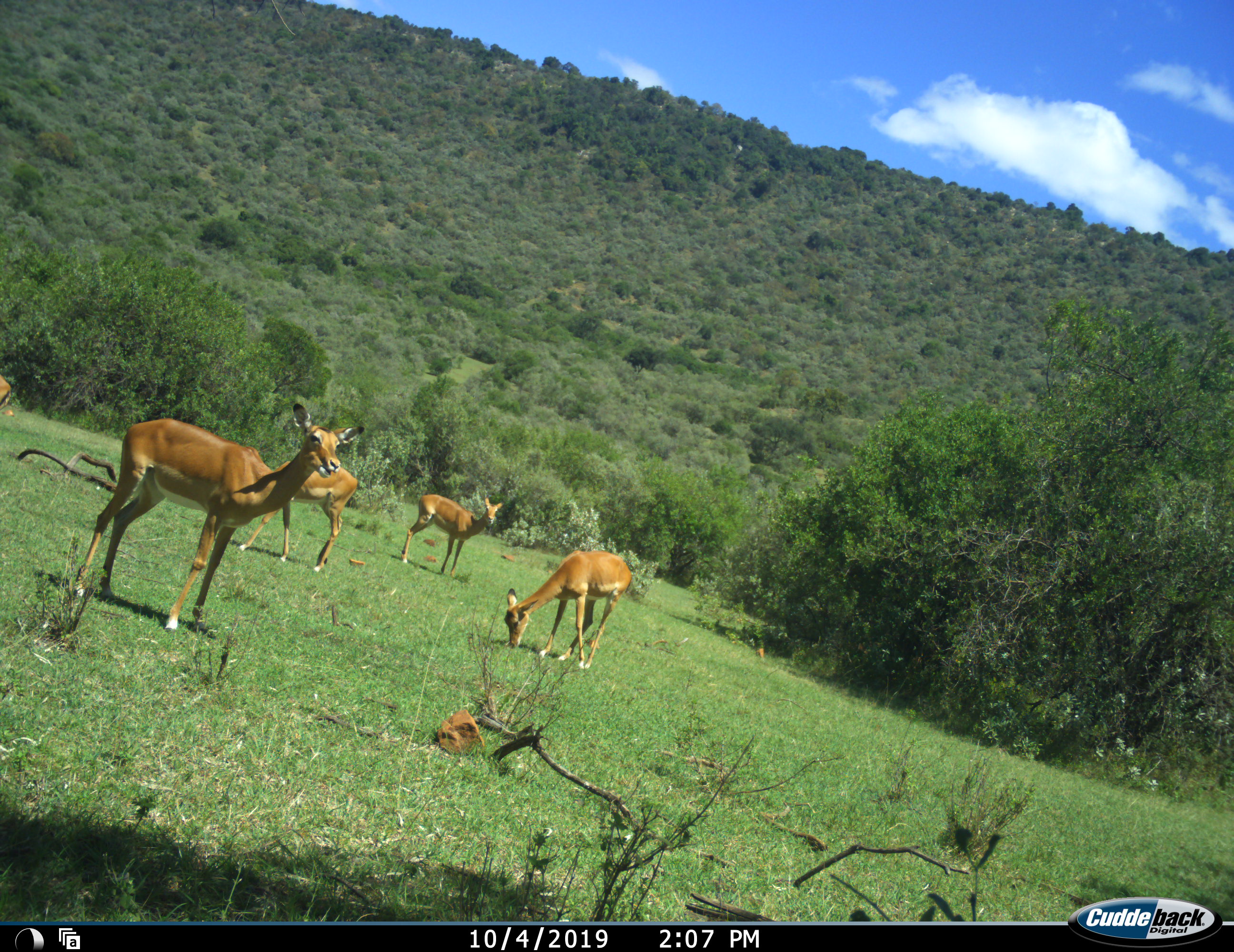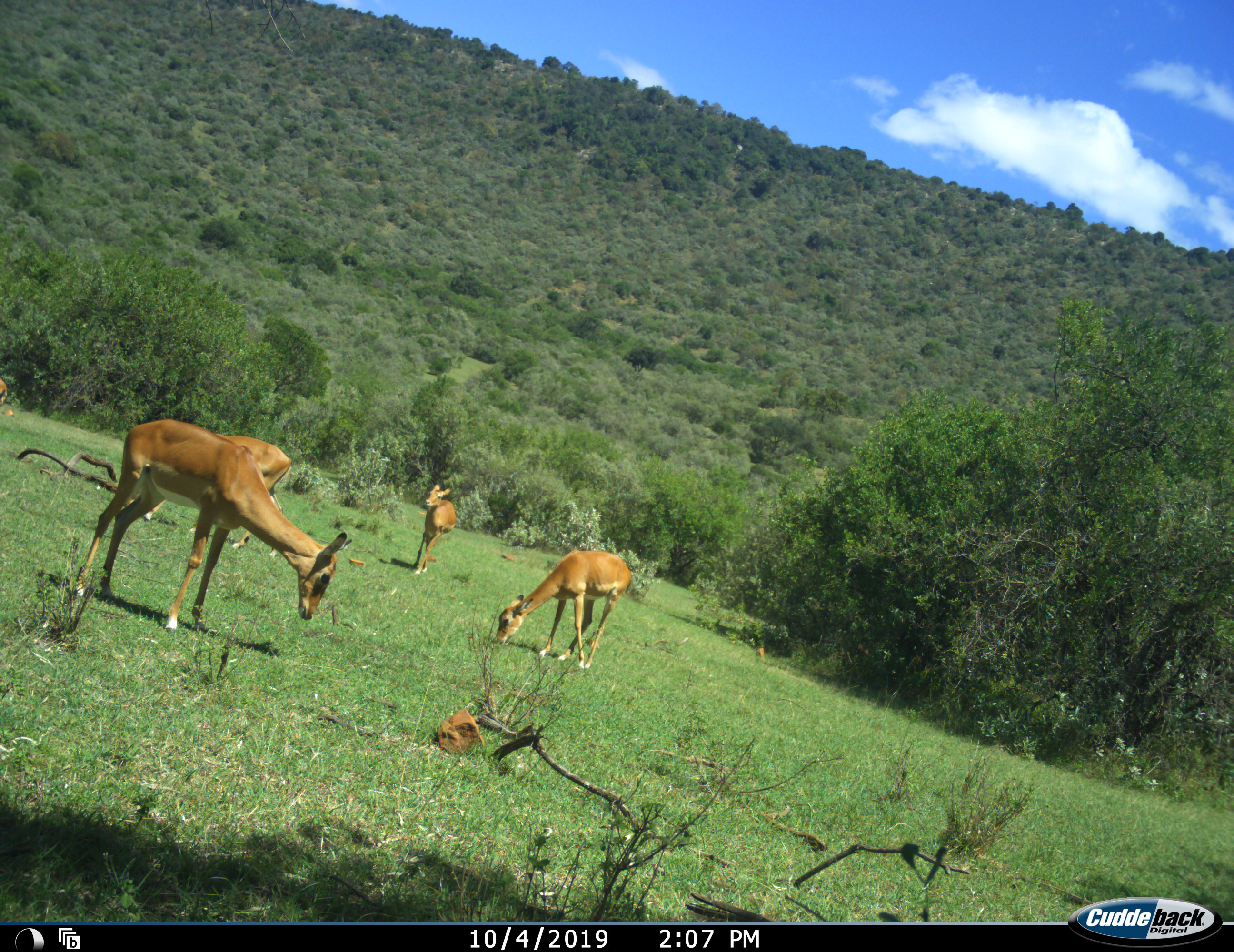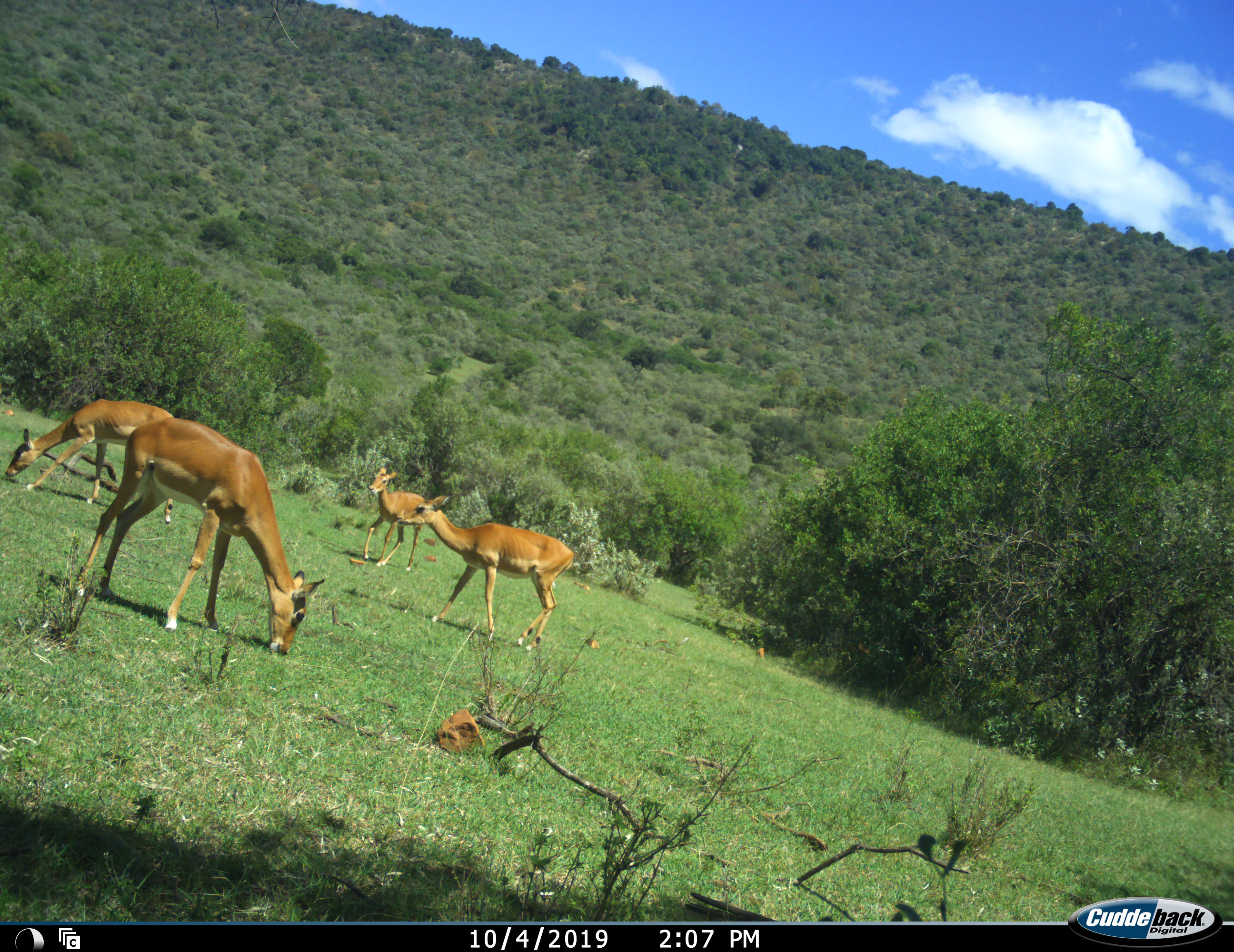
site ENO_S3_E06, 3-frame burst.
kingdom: Animalia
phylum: Chordata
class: Mammalia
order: Artiodactyla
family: Bovidae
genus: Aepyceros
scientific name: Aepyceros melampus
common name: impala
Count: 4.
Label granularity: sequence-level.